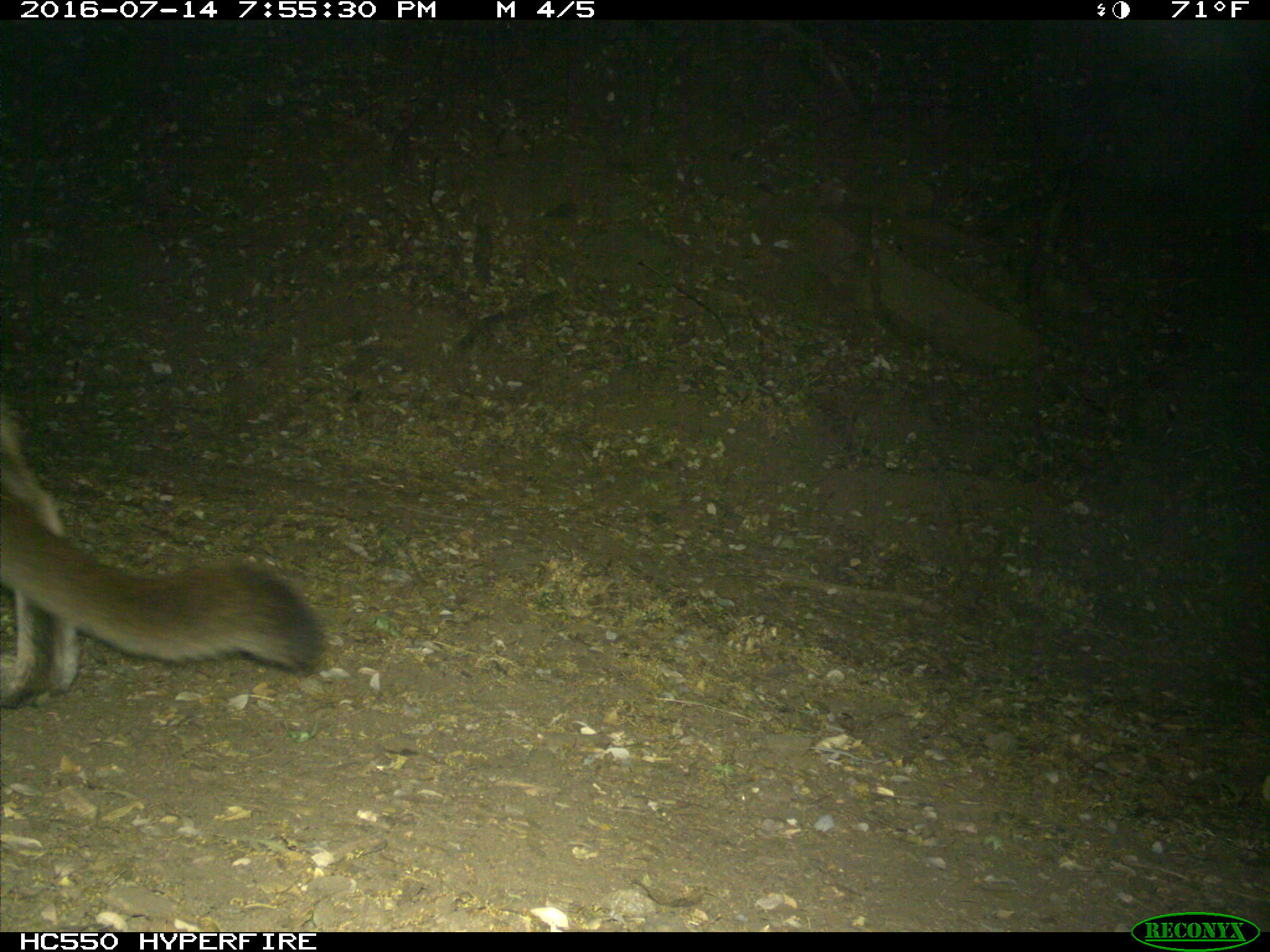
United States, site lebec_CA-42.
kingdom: Animalia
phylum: Chordata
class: Mammalia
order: Carnivora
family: Felidae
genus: Puma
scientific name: Puma concolor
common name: mountain lion